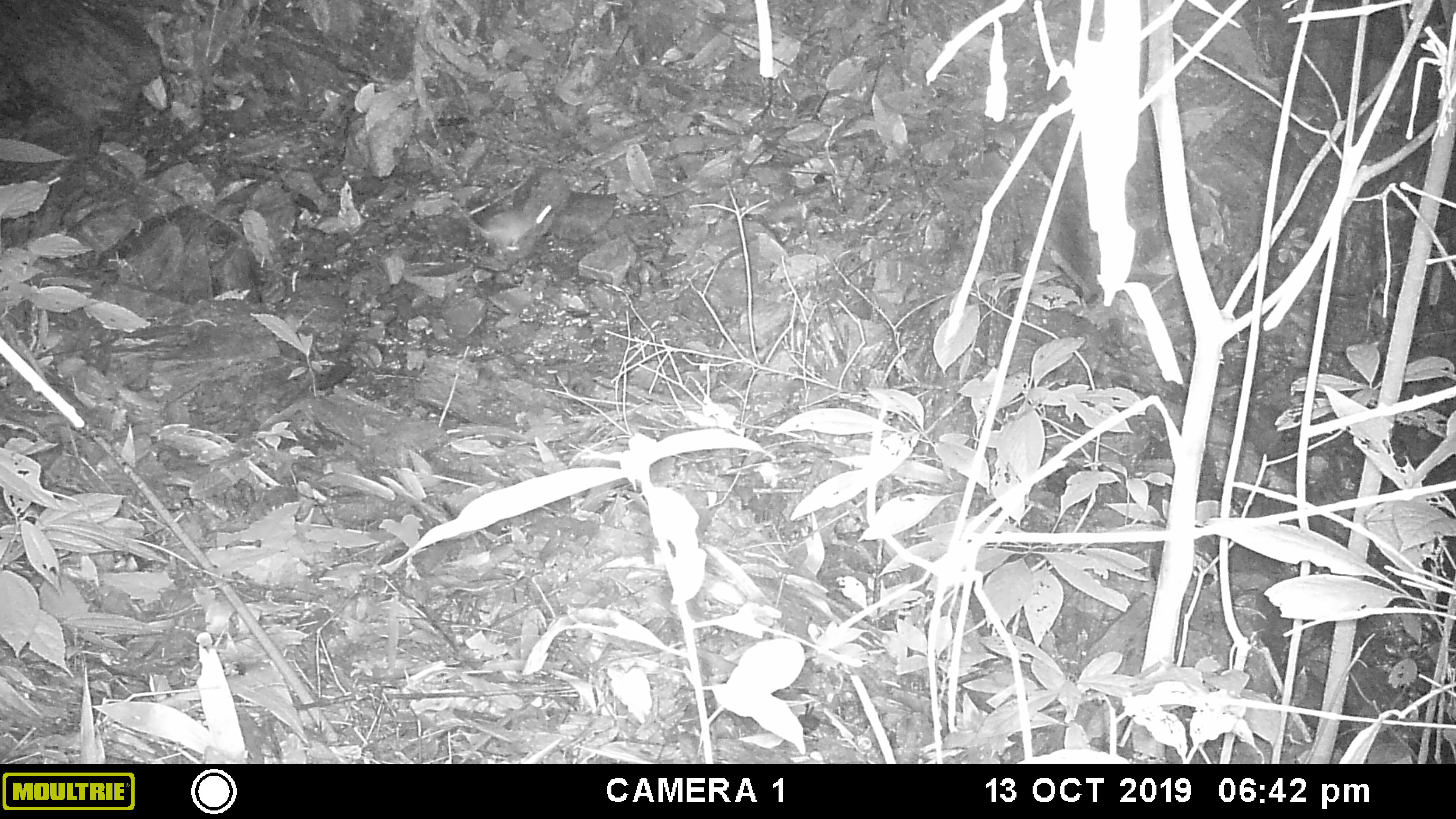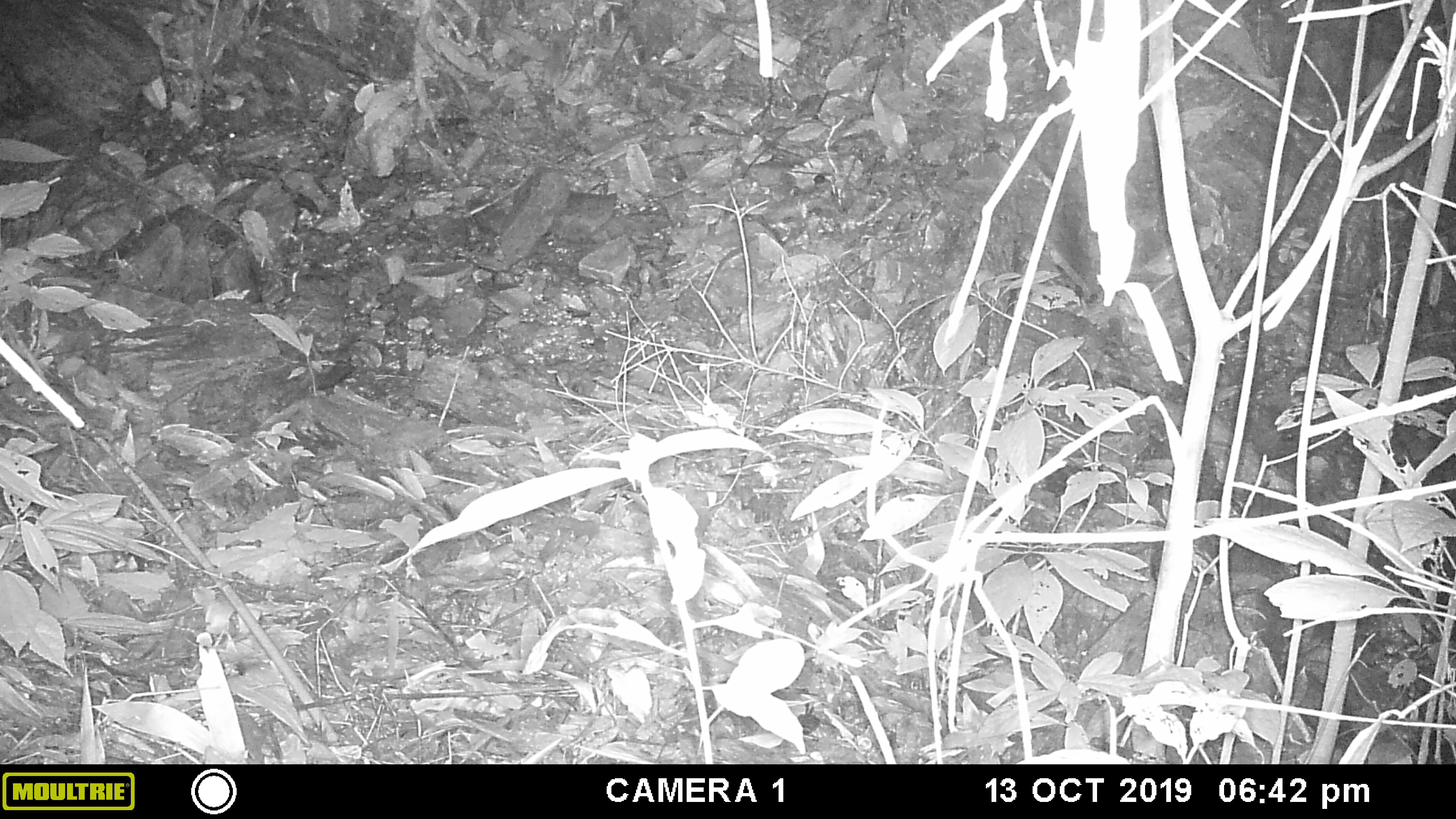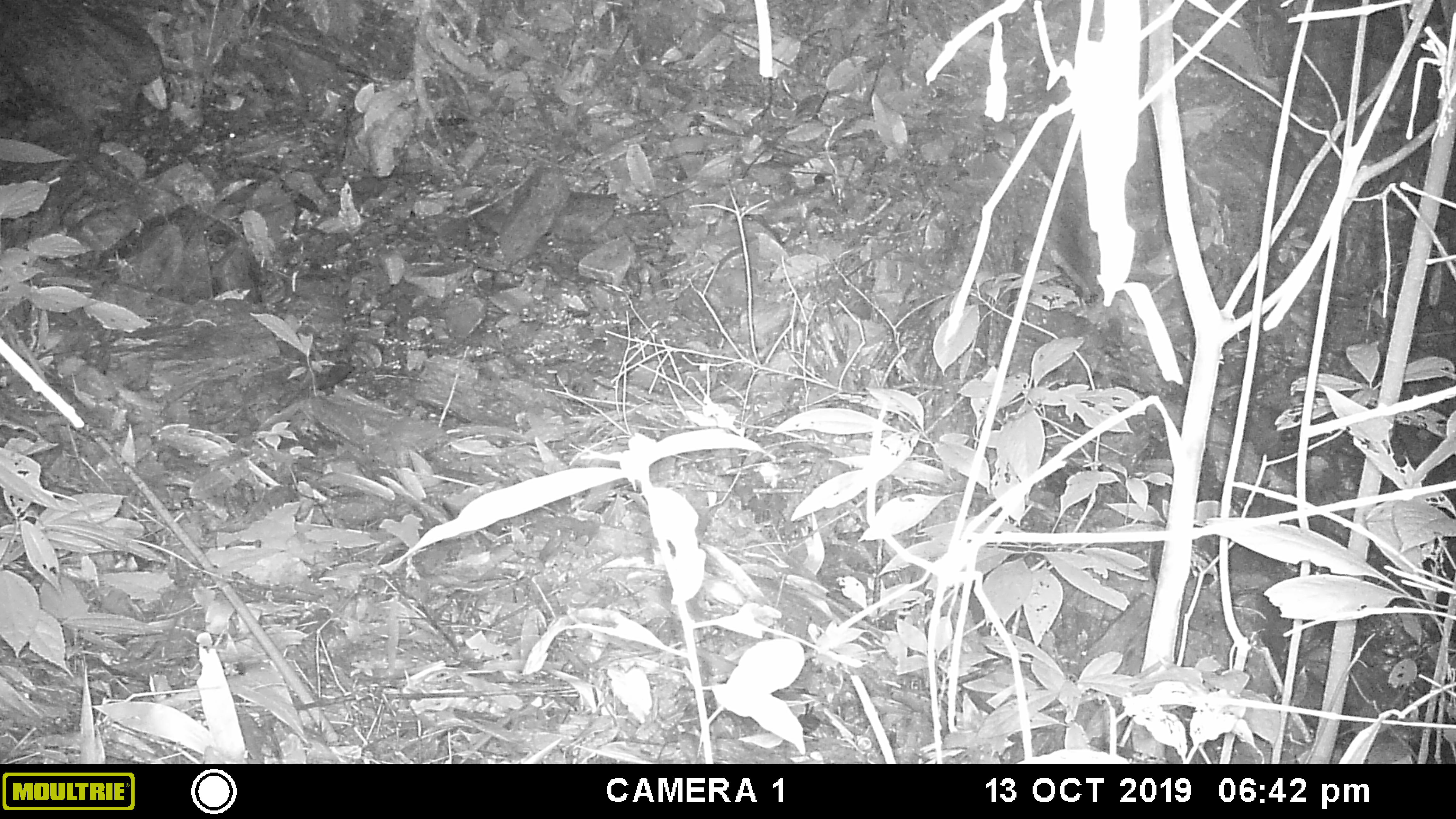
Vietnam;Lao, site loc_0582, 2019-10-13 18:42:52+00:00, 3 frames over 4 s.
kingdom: Animalia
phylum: Chordata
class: Mammalia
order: Rodentia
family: Muridae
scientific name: Muridae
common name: old-world mice and rats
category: unidentified murid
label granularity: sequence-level